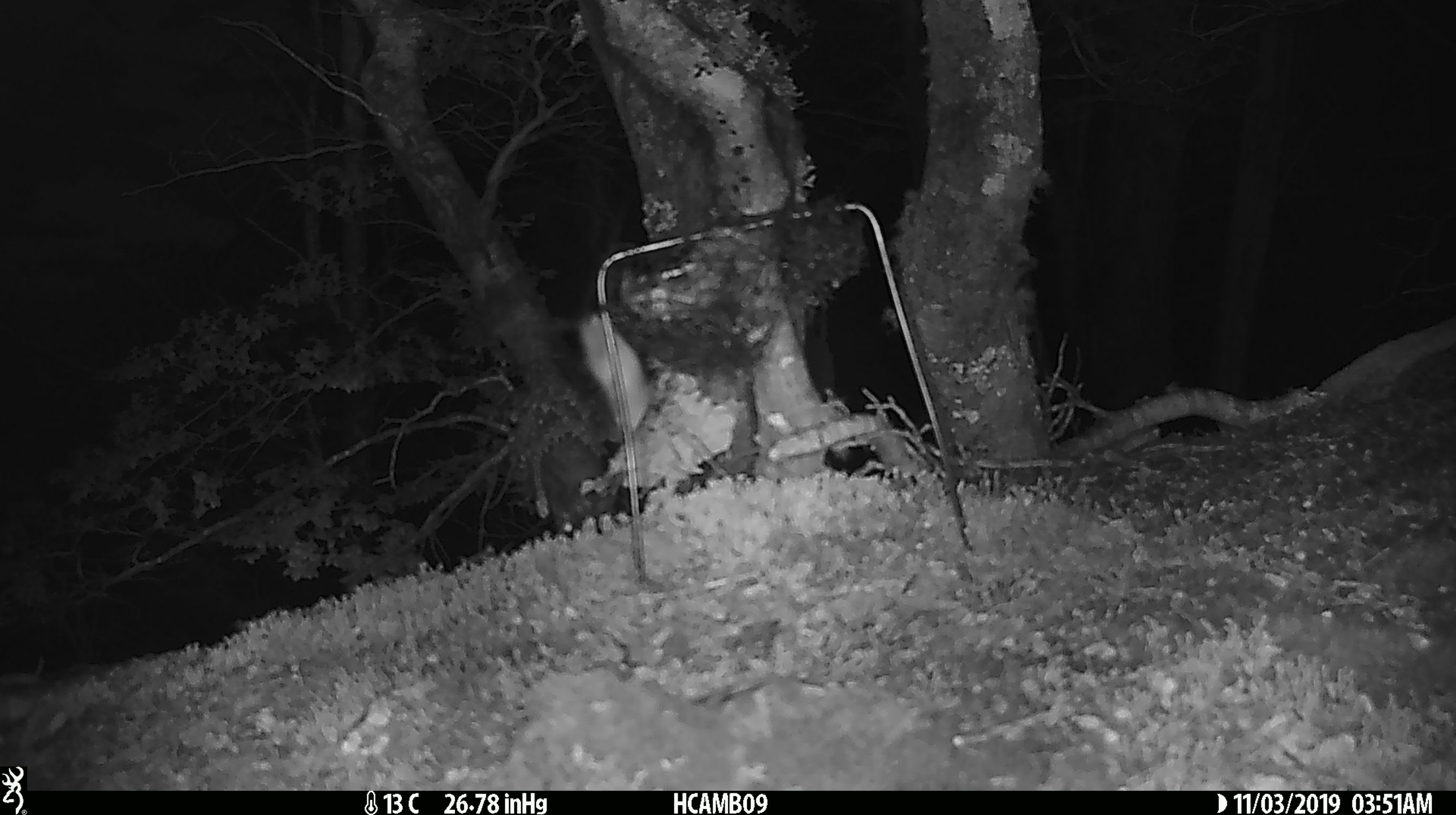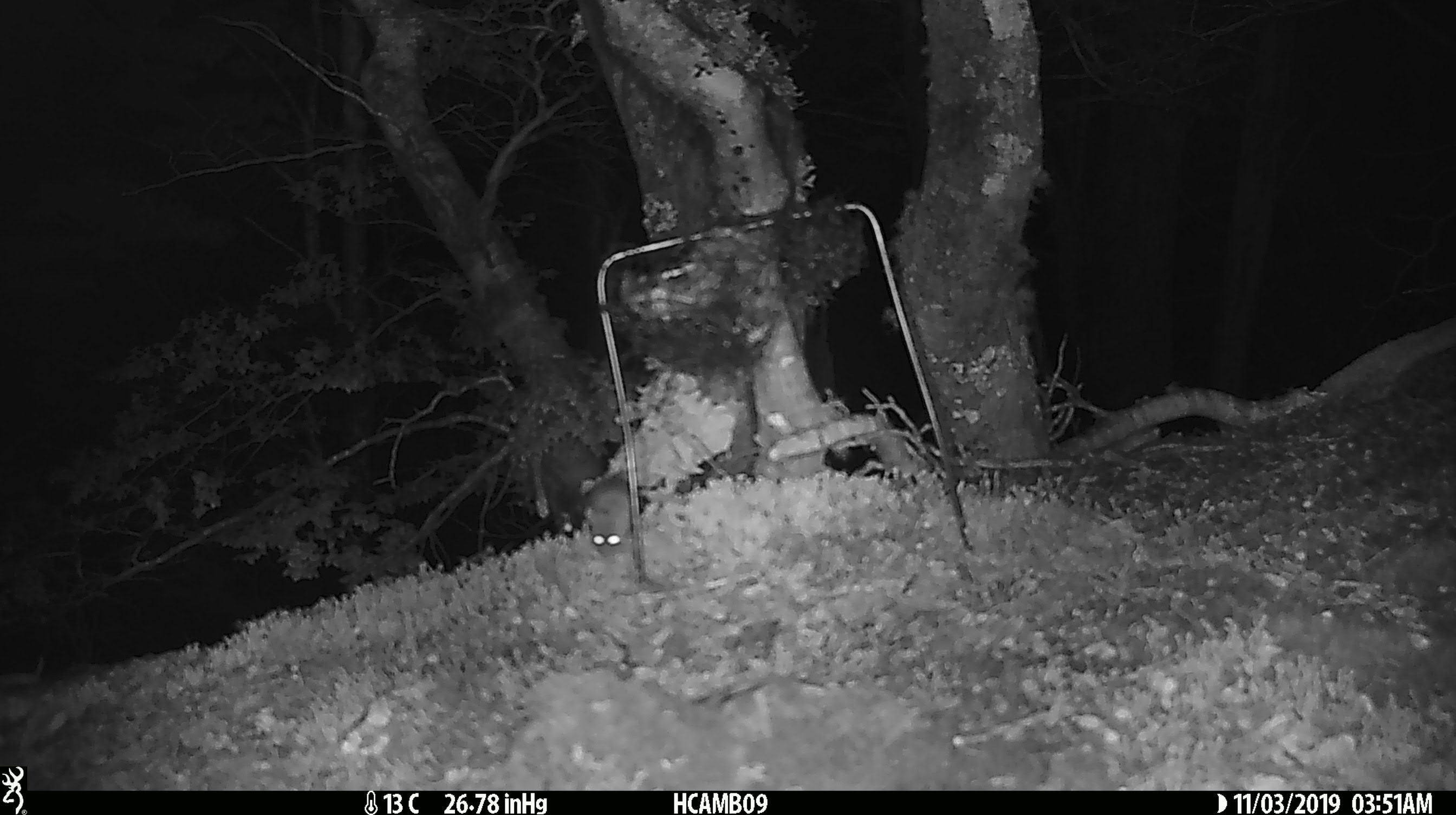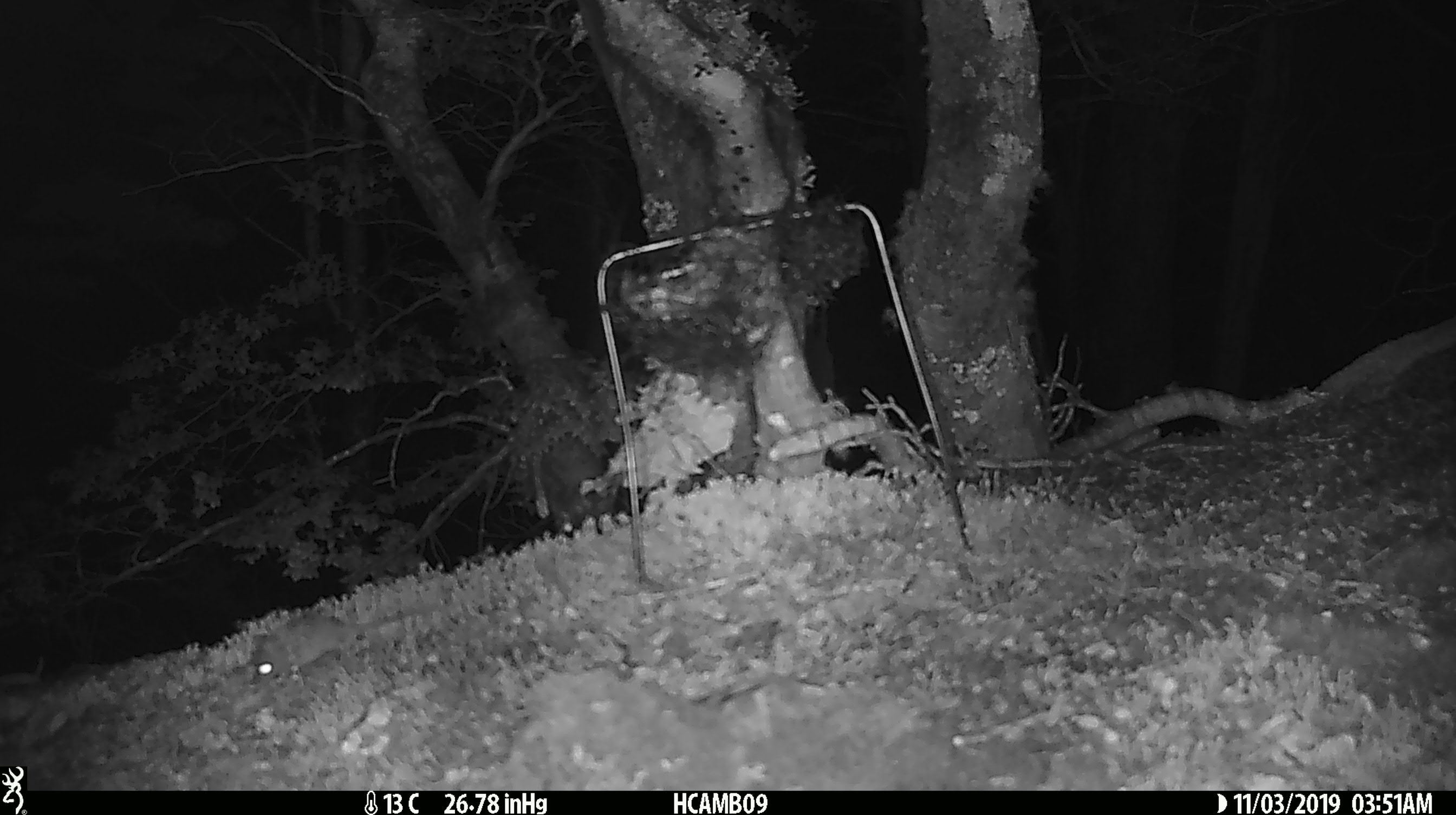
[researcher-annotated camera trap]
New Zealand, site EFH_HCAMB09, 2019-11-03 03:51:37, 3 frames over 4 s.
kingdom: Animalia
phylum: Chordata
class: Mammalia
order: Rodentia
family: Muridae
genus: Mus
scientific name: Mus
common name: mouse